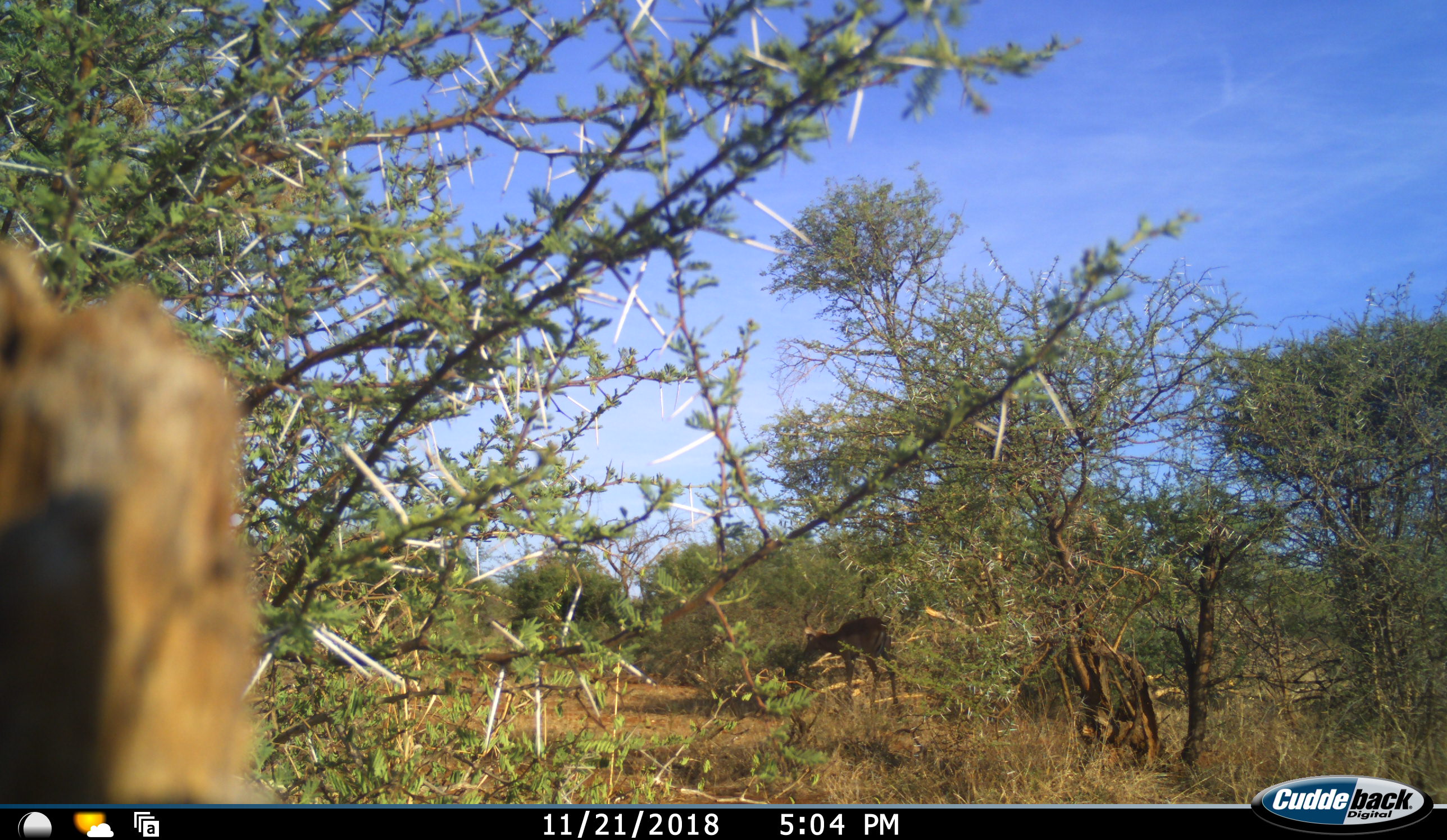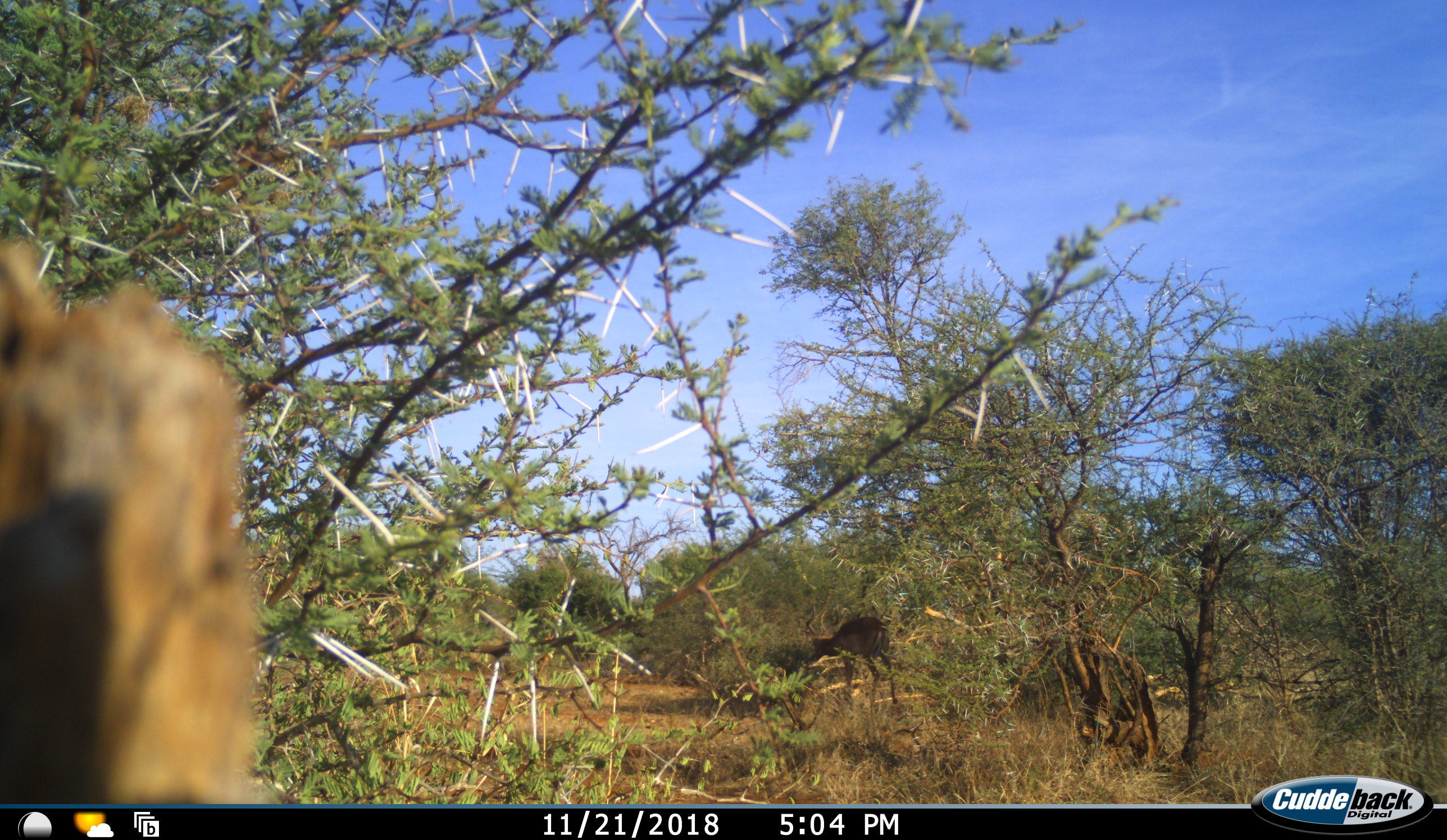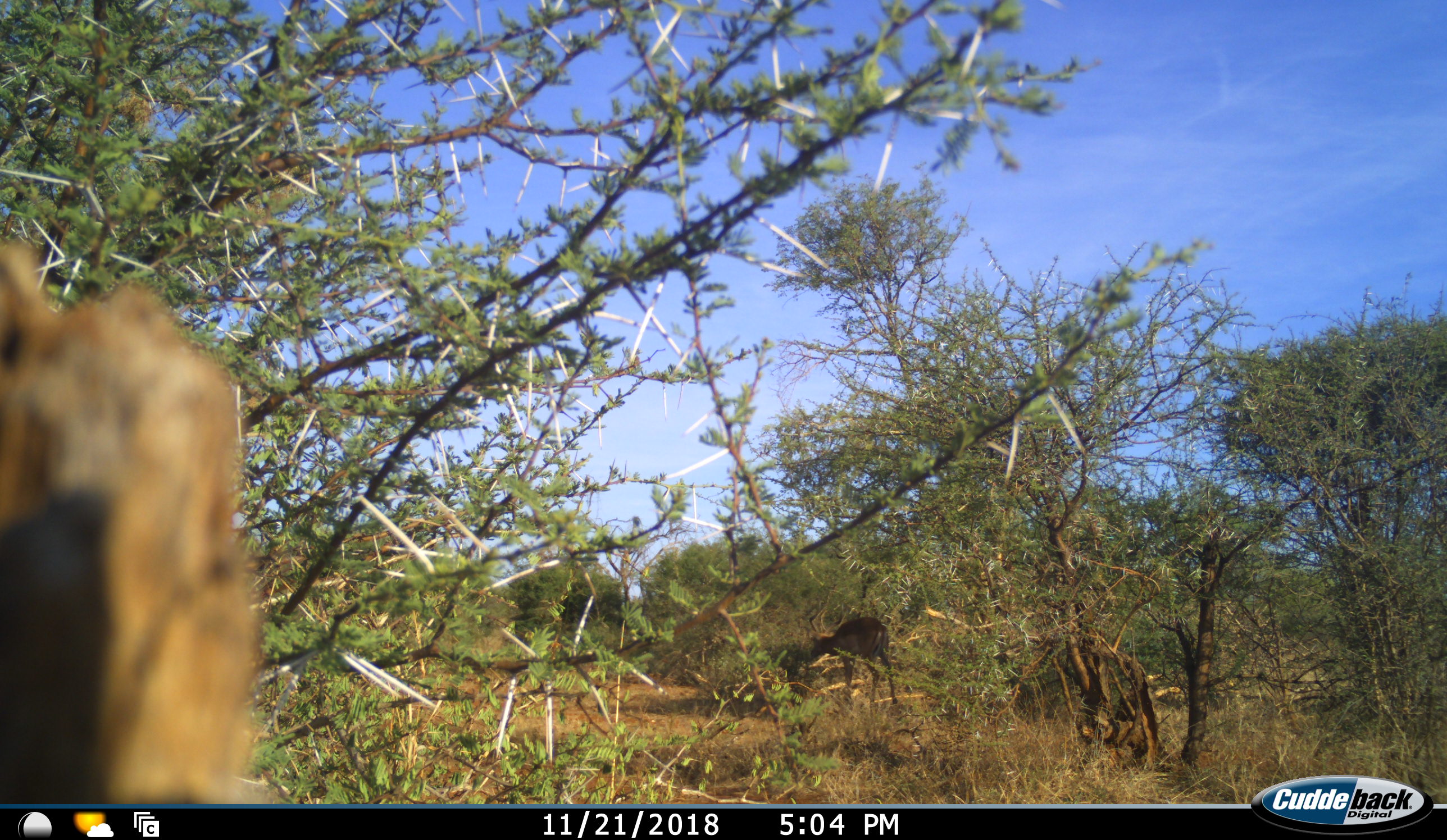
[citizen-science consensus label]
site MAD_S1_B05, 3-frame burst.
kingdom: Animalia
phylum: Chordata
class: Mammalia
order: Artiodactyla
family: Bovidae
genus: Aepyceros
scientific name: Aepyceros melampus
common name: impala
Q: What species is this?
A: Impala (Aepyceros melampus).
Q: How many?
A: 1.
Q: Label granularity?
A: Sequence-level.